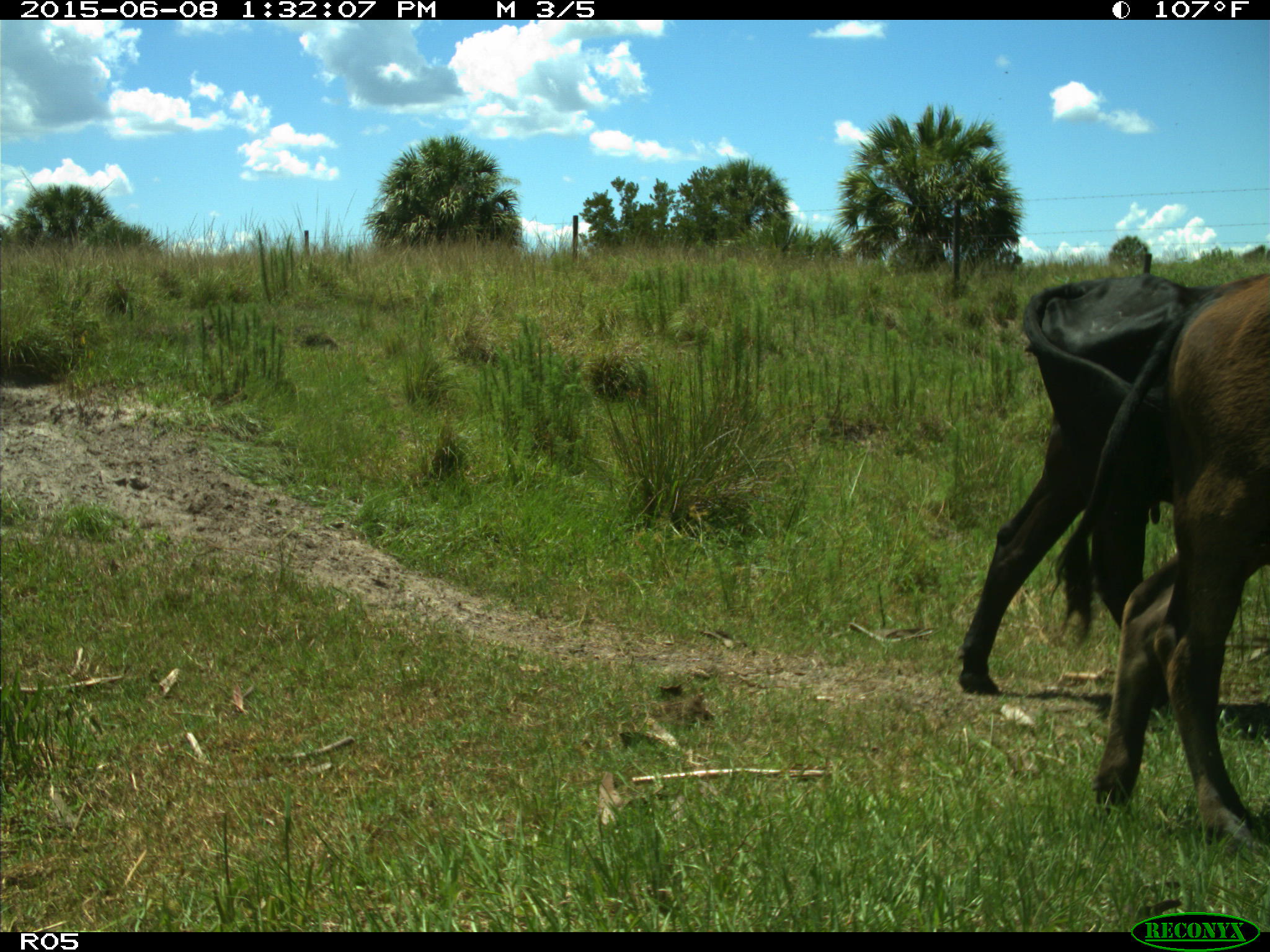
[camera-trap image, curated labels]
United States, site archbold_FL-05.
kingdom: Animalia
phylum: Chordata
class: Mammalia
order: Artiodactyla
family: Bovidae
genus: Bos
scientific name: Bos taurus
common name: domestic cow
Bos taurus (domestic cow).